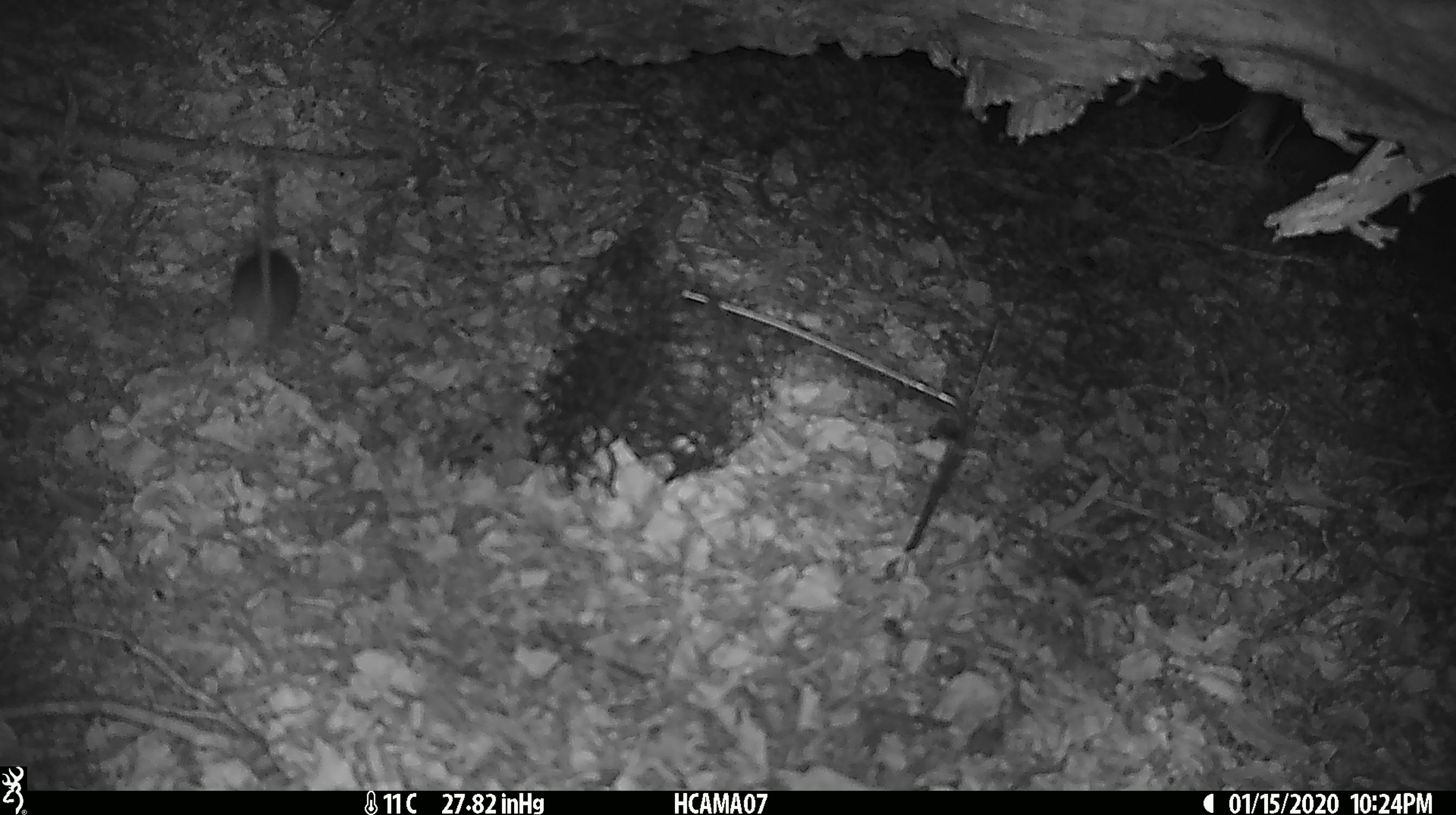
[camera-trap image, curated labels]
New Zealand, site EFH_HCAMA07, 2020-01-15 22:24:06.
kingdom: Animalia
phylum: Chordata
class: Mammalia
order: Rodentia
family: Muridae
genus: Mus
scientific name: Mus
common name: mouse